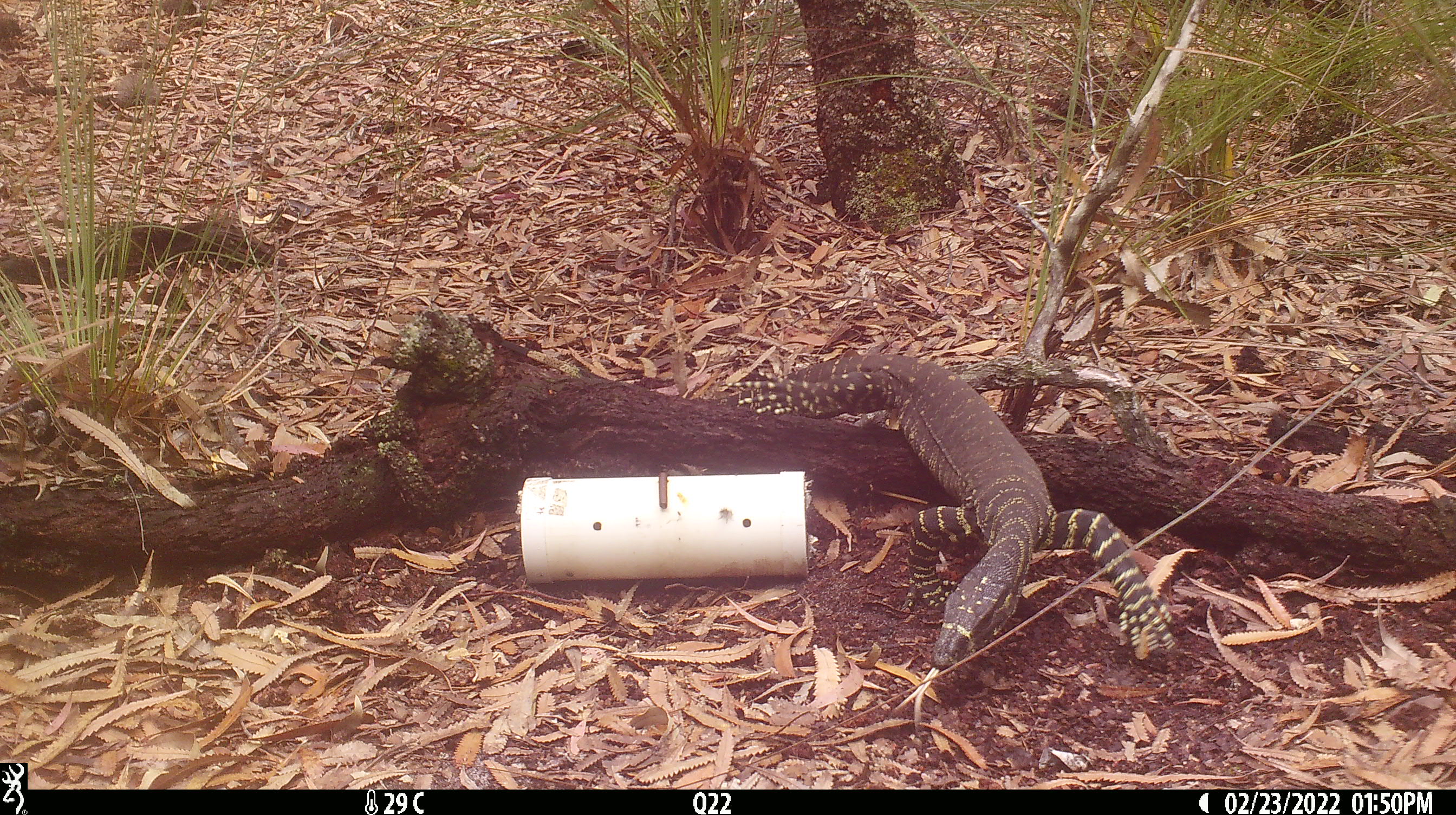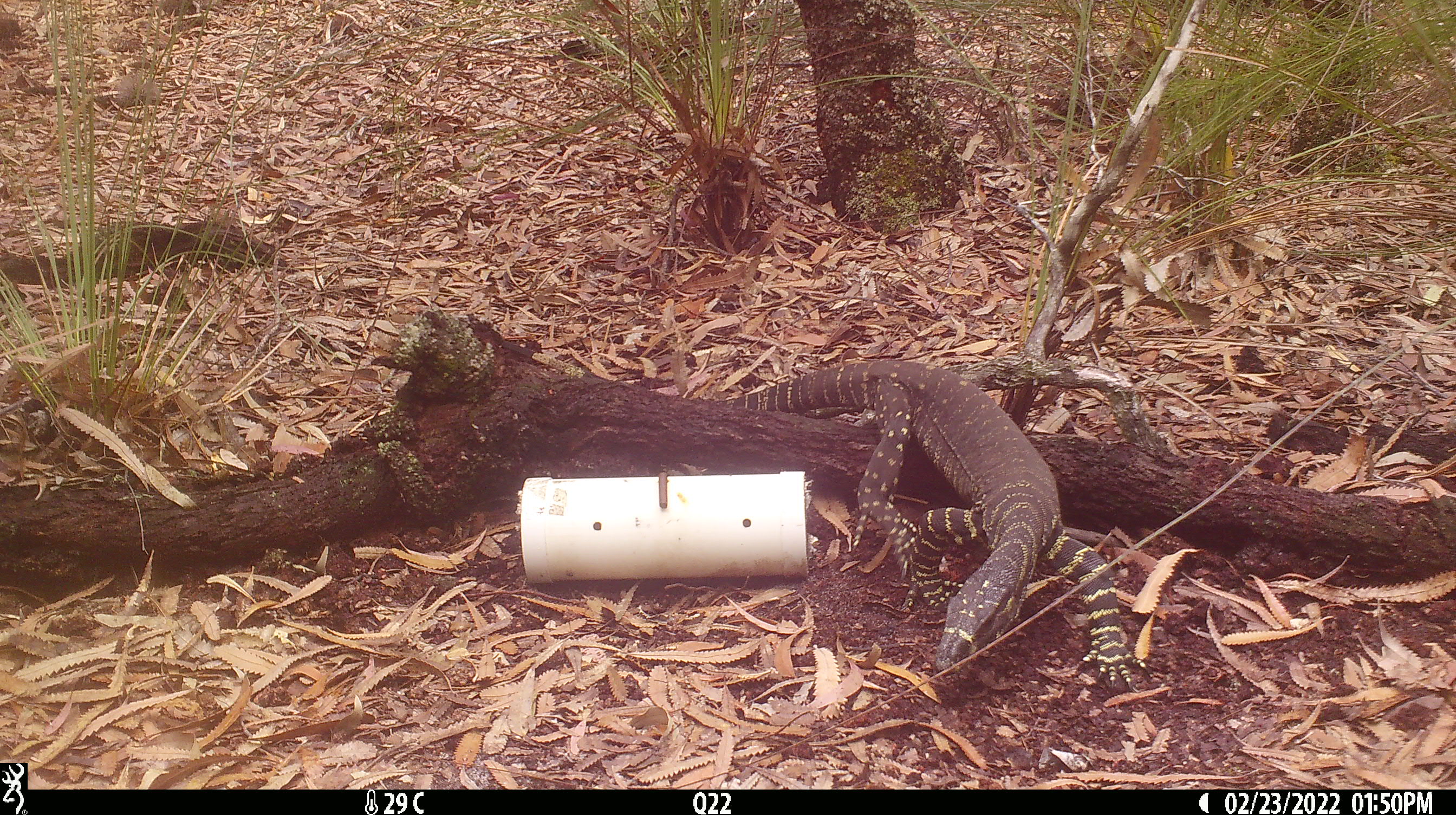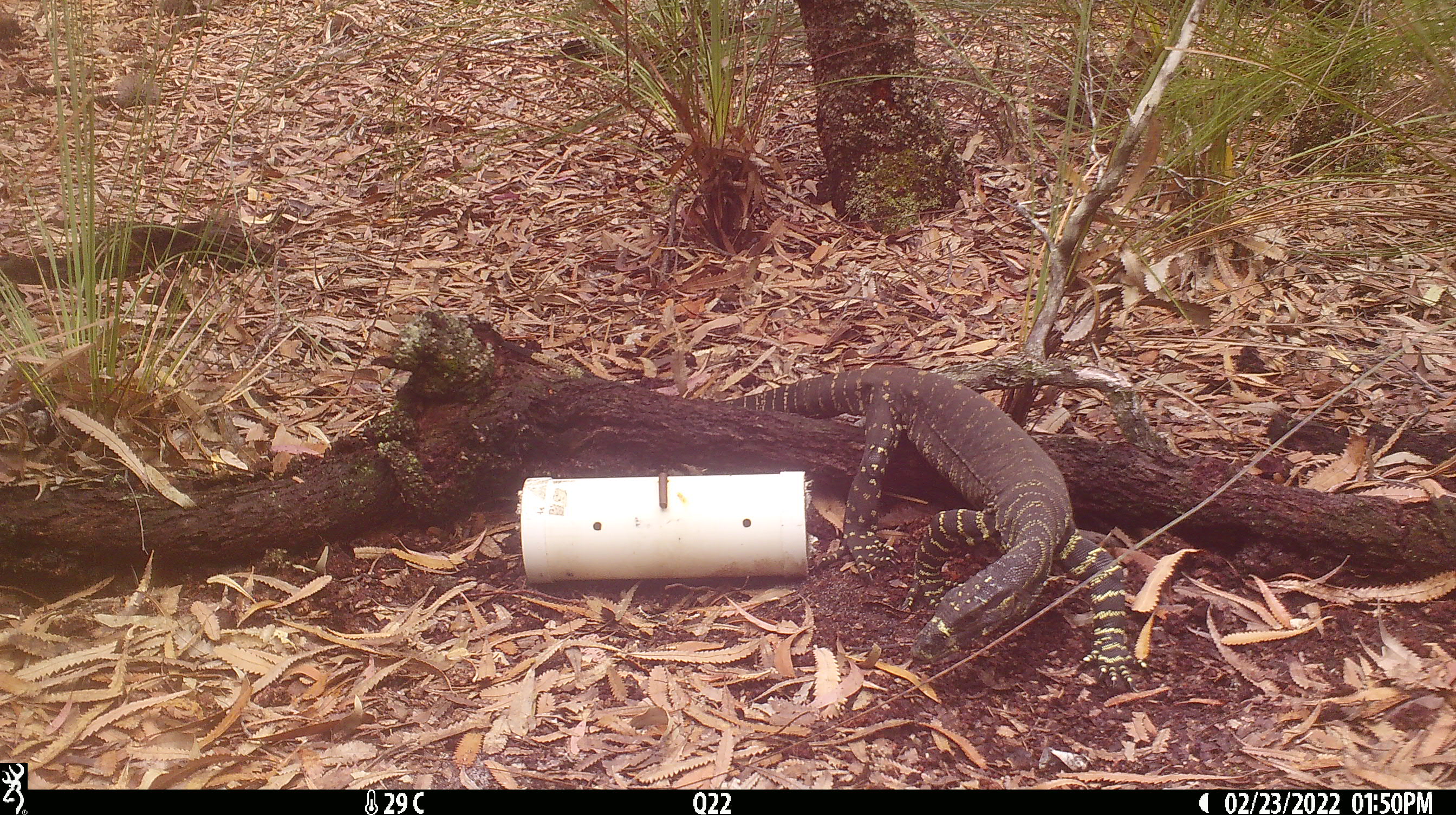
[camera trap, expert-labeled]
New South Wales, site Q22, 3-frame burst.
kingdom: Animalia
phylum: Chordata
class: Reptilia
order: Squamata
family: Varanidae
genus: Varanus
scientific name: Varanus varius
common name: lace monitor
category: goanna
Goanna (lace monitor) (Varanus varius).